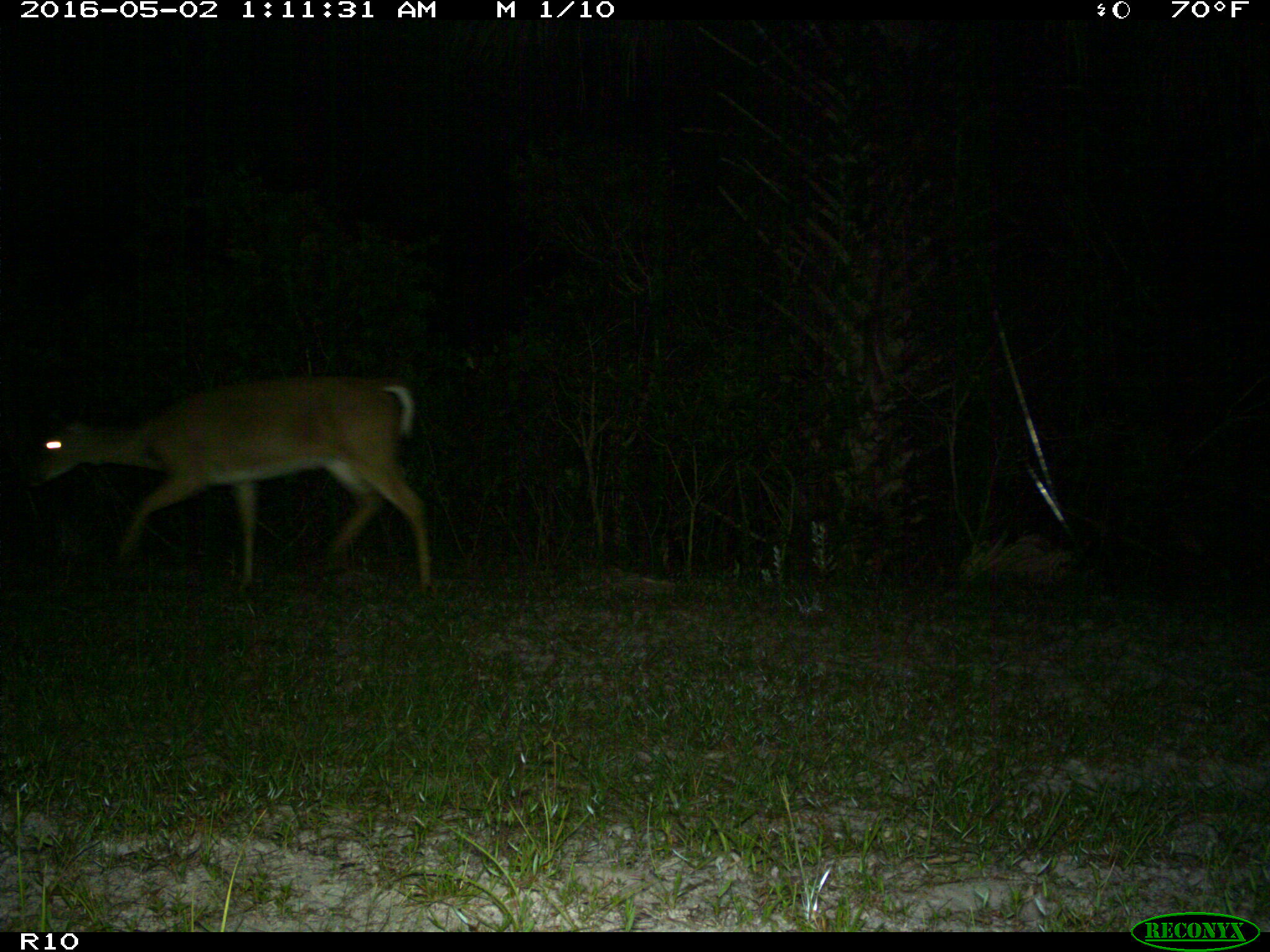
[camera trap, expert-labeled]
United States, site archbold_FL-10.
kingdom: Animalia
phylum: Chordata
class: Mammalia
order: Artiodactyla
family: Cervidae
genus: Odocoileus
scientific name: Odocoileus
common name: deer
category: unidentified deer